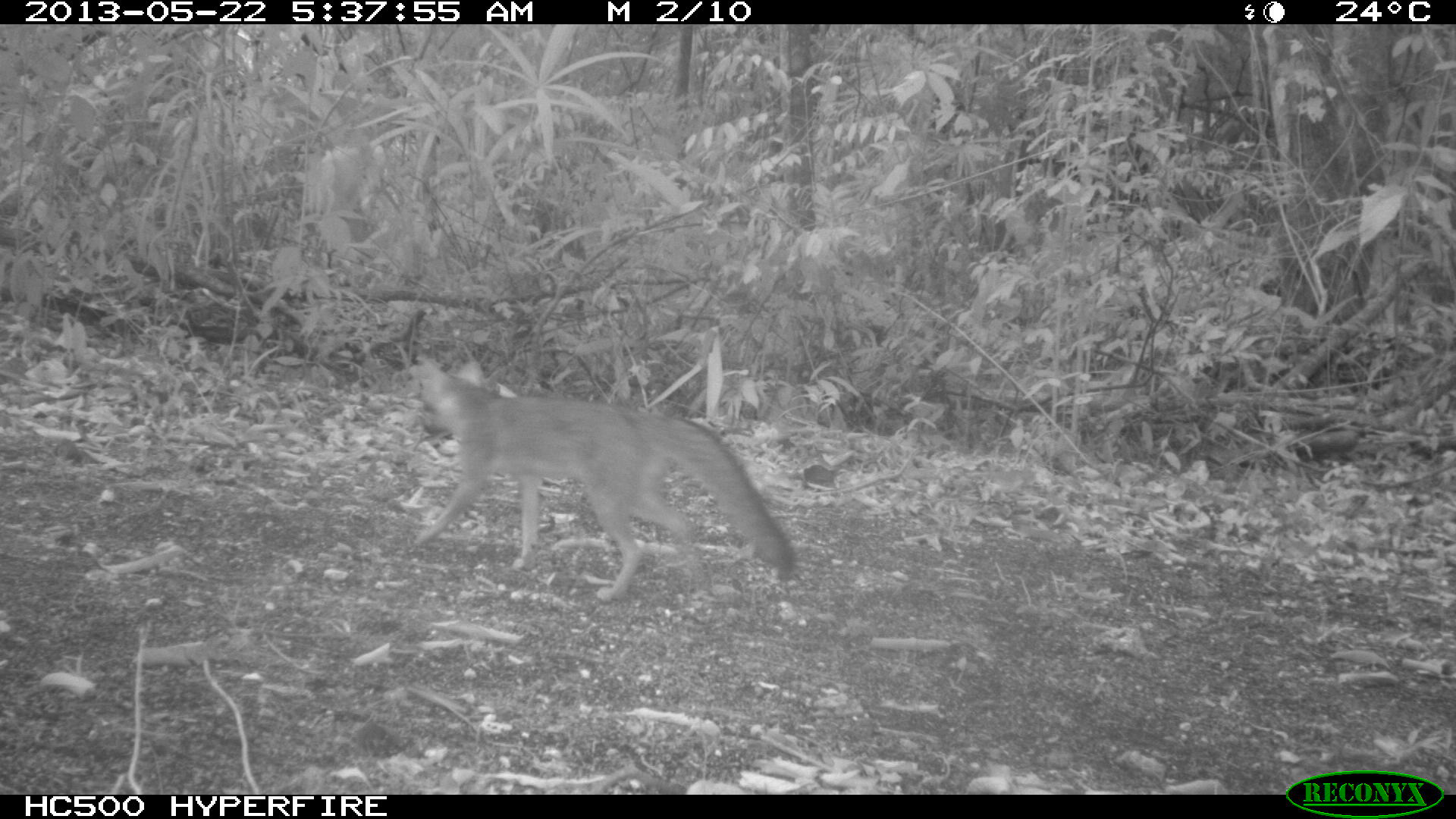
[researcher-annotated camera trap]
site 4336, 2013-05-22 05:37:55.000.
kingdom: Animalia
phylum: Chordata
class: Mammalia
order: Carnivora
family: Canidae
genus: Urocyon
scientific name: Urocyon cinereoargenteus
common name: gray fox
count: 1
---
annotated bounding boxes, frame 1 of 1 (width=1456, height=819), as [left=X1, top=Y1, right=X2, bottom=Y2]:
urocyon cinereoargenteus: [left=407, top=357, right=796, bottom=602]